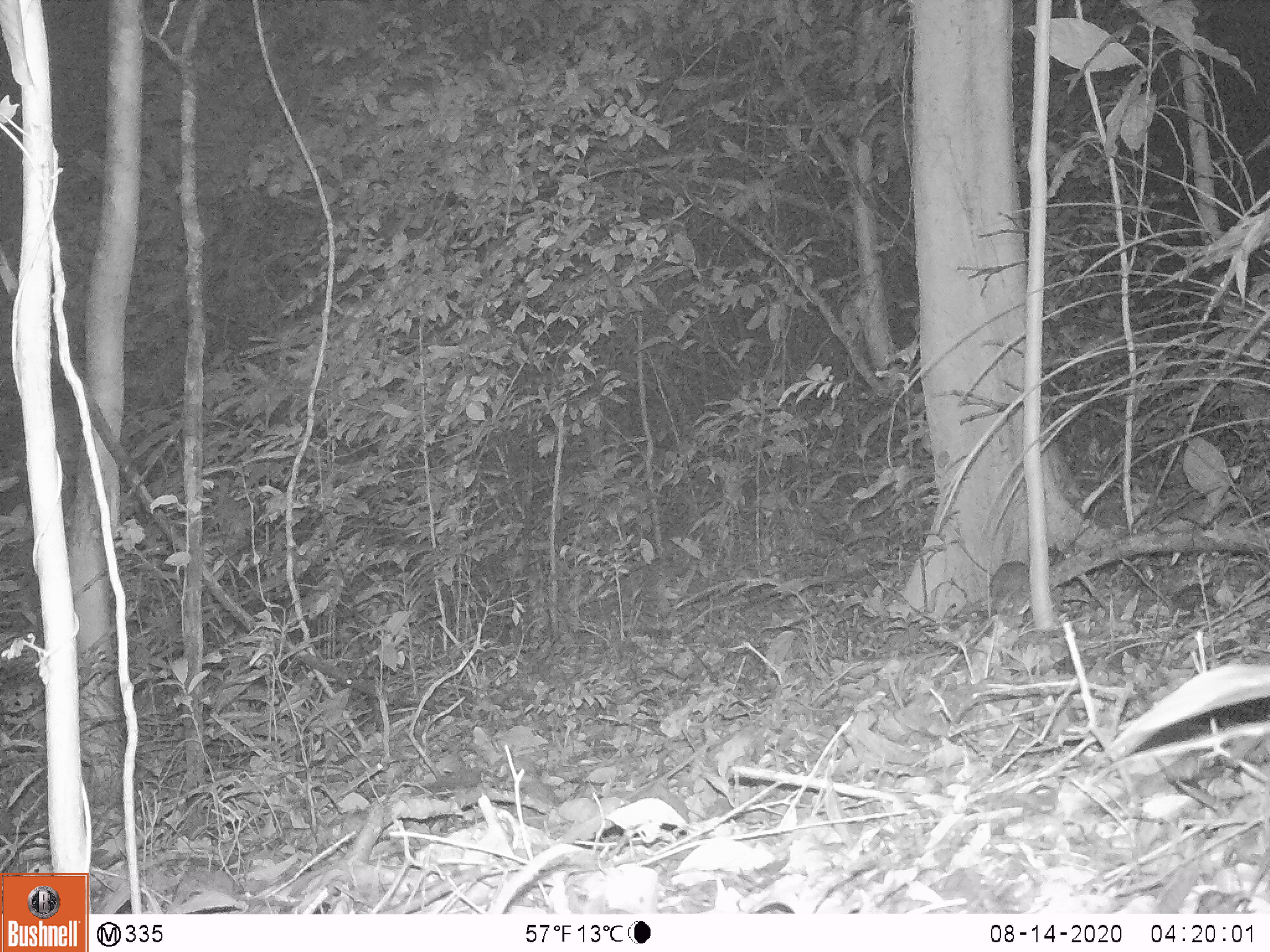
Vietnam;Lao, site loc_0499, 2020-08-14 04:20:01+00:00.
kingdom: Animalia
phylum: Chordata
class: Mammalia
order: Rodentia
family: Muridae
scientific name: Muridae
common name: old-world mice and rats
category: unidentified murid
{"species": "unidentified murid (old-world mice and rats) (Muridae)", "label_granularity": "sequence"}